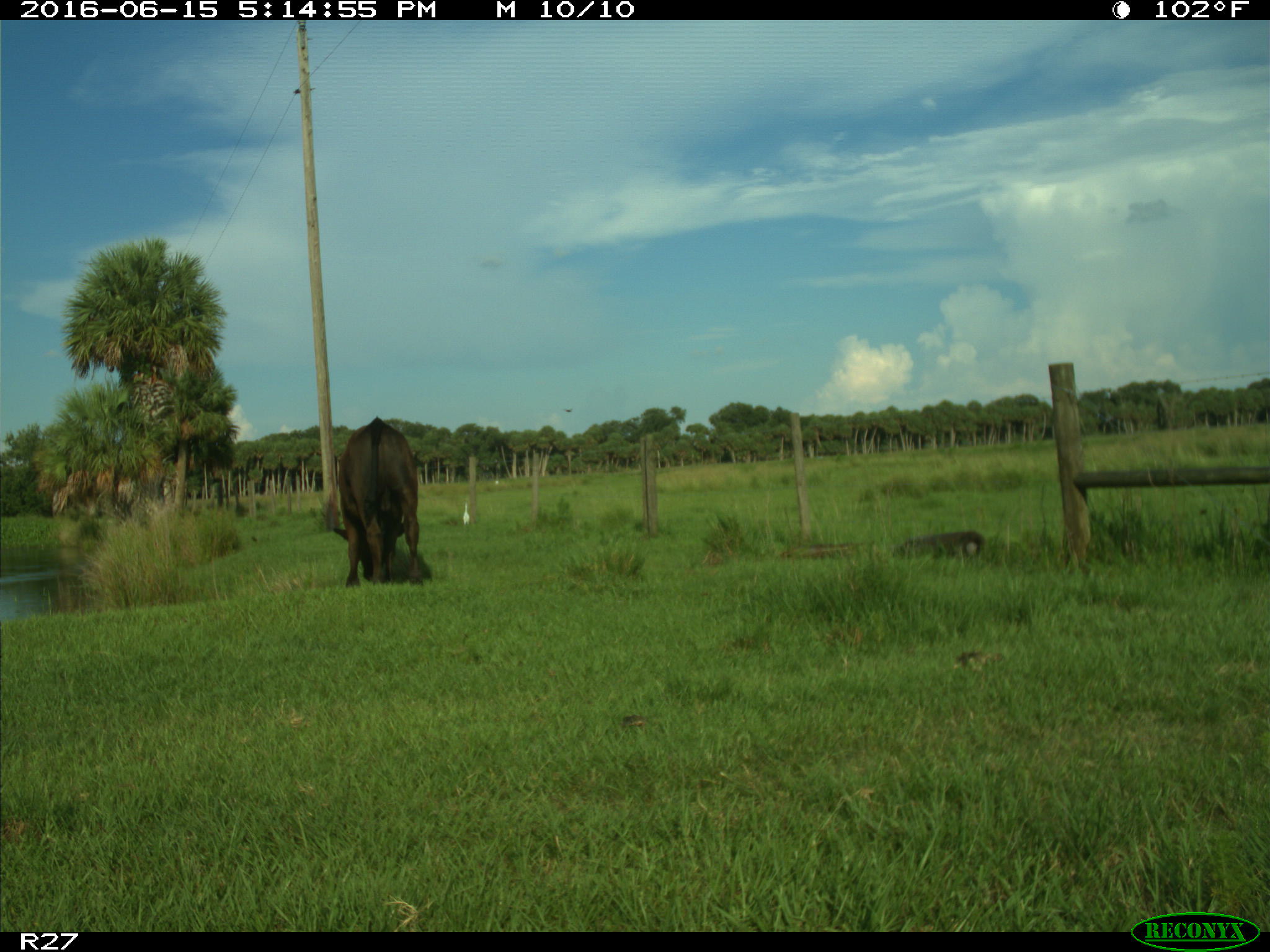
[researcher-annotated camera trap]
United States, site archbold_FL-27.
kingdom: Animalia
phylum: Chordata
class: Mammalia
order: Artiodactyla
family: Bovidae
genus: Bos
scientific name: Bos taurus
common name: domestic cow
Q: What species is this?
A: Bos taurus (domestic cow).